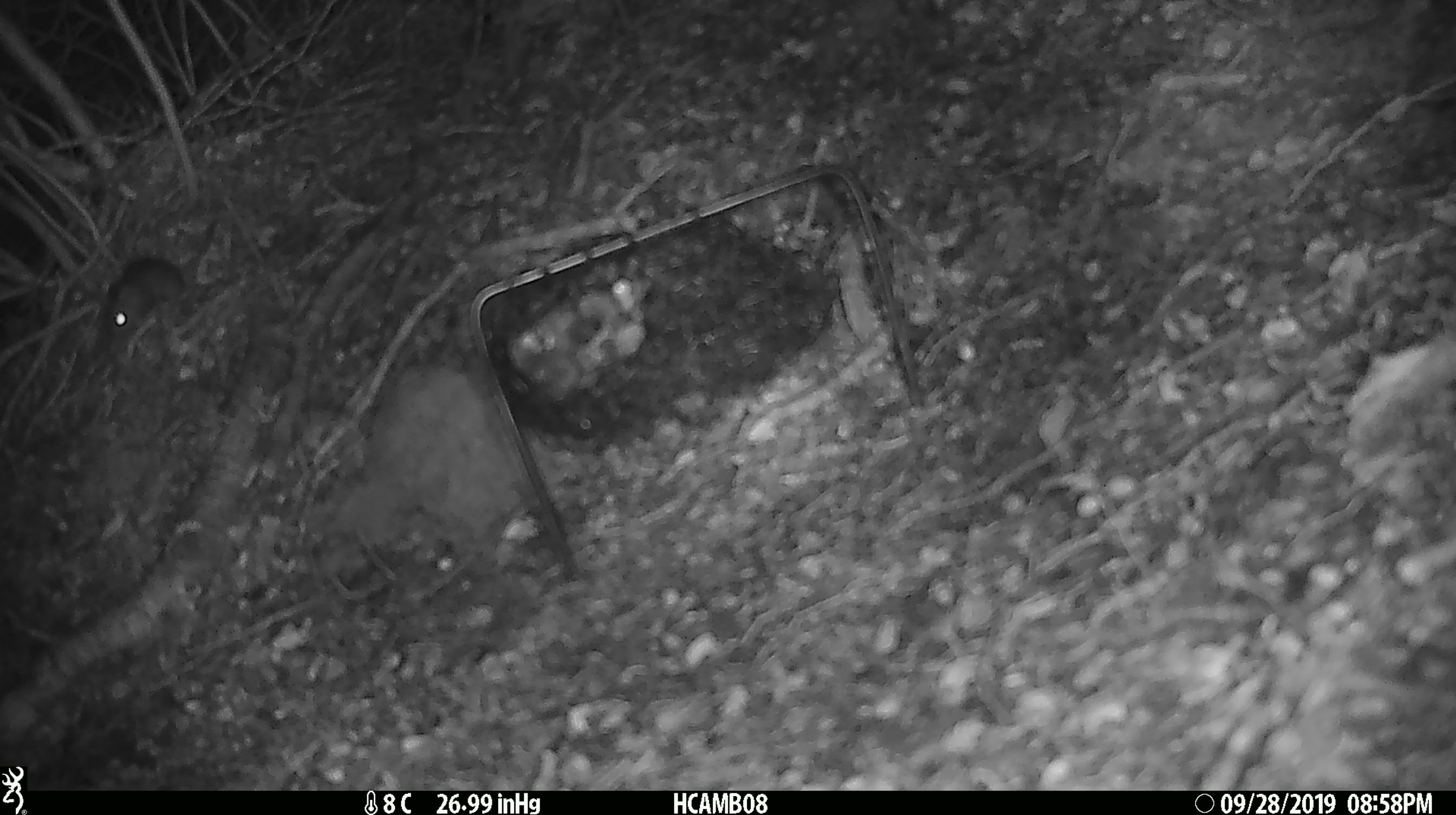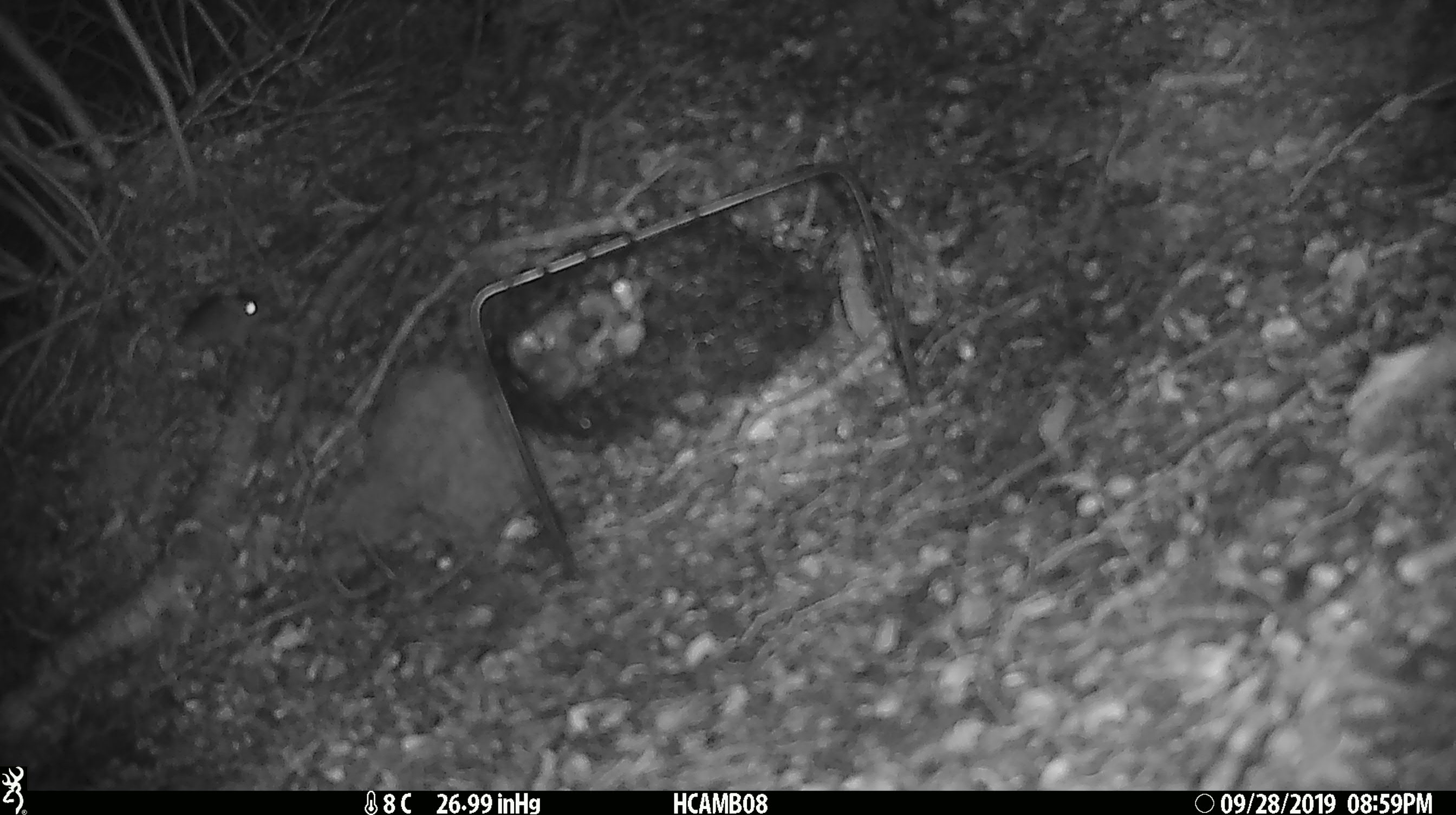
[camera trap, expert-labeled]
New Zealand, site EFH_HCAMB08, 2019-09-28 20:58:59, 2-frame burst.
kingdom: Animalia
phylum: Chordata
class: Mammalia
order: Rodentia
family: Muridae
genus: Mus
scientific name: Mus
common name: mouse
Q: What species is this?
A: Mouse (Mus).